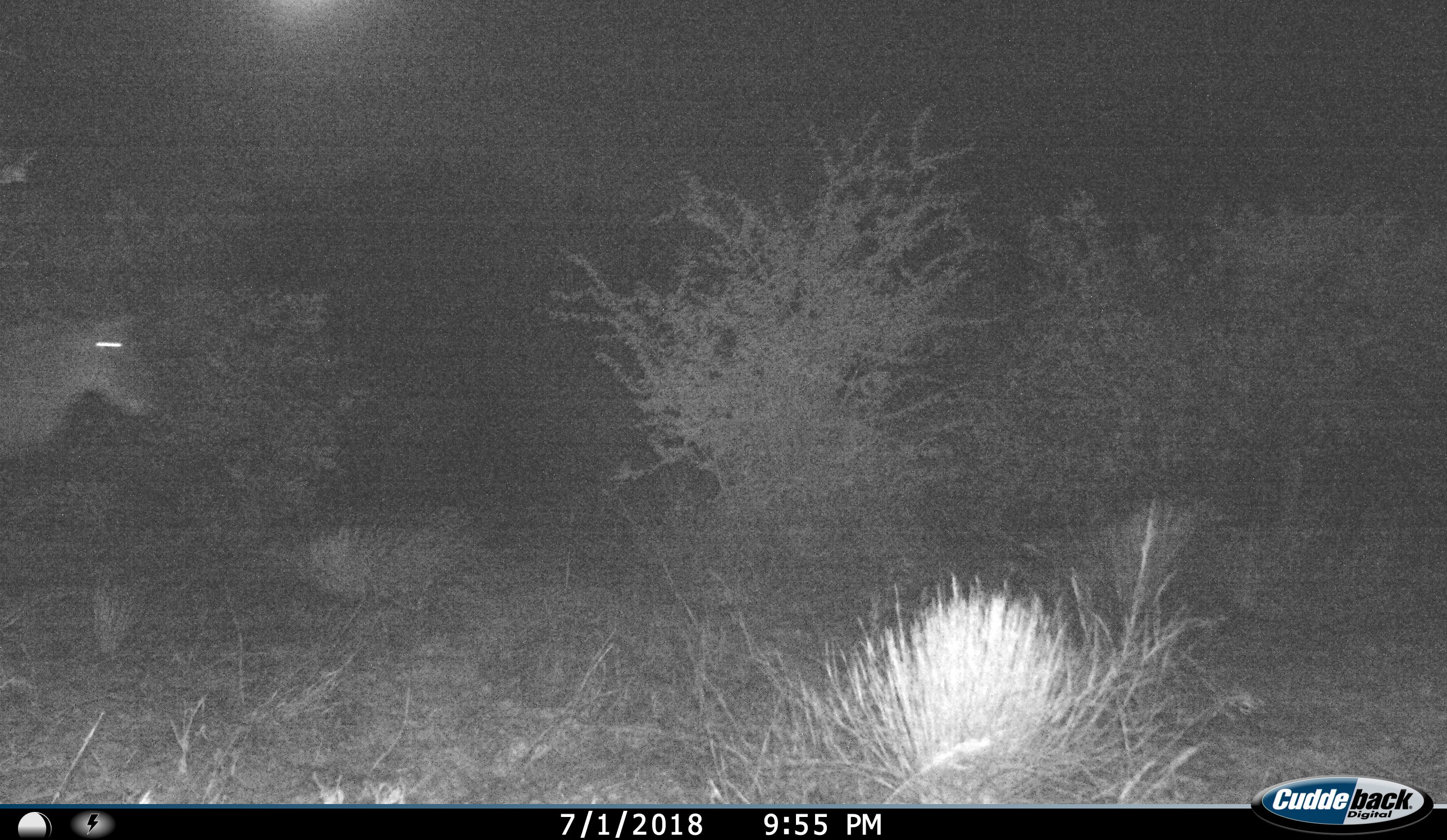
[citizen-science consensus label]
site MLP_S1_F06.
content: unidentified animal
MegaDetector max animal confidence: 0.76